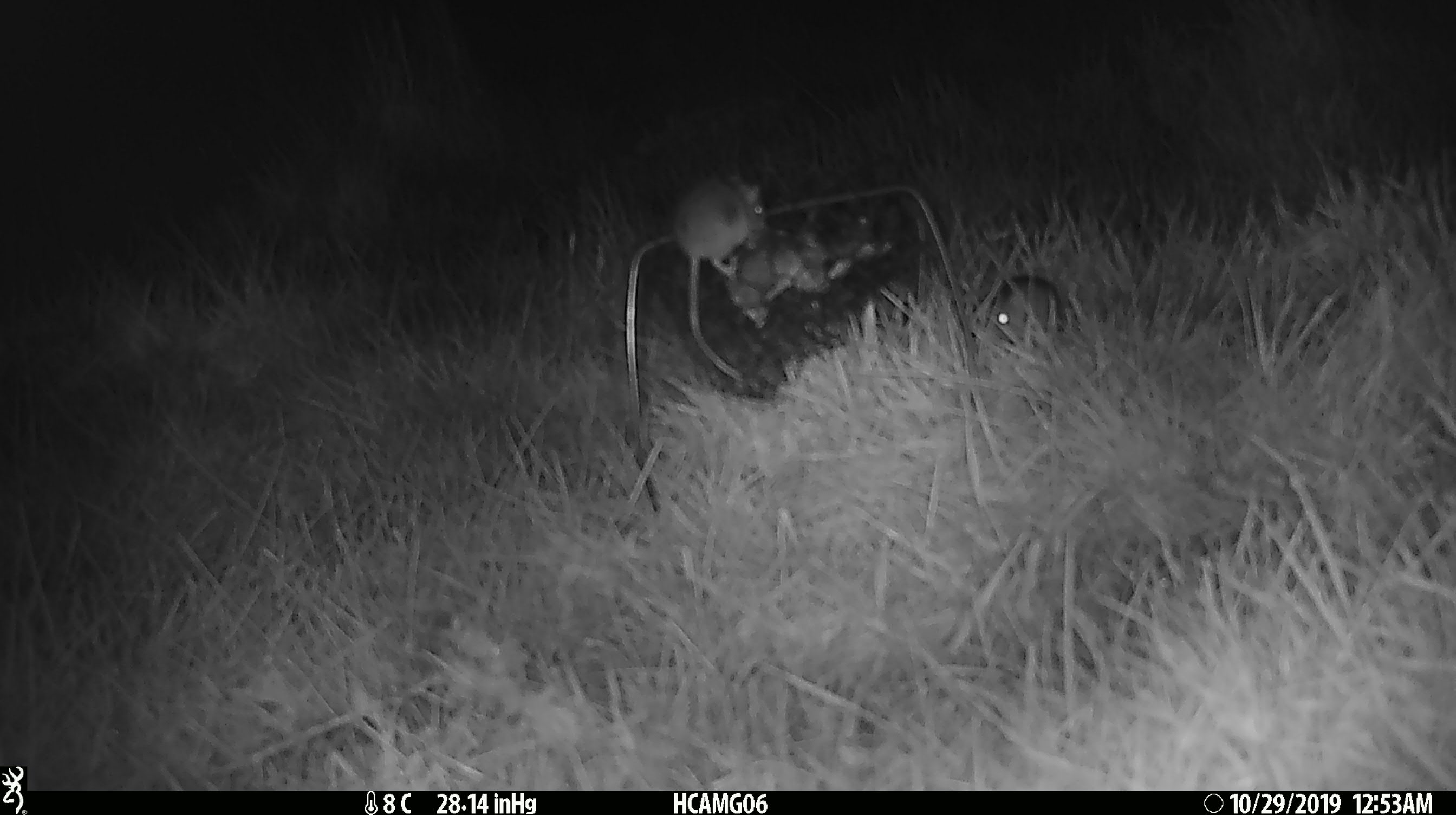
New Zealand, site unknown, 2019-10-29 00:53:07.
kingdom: Animalia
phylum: Chordata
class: Mammalia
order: Rodentia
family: Muridae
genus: Mus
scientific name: Mus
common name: mouse